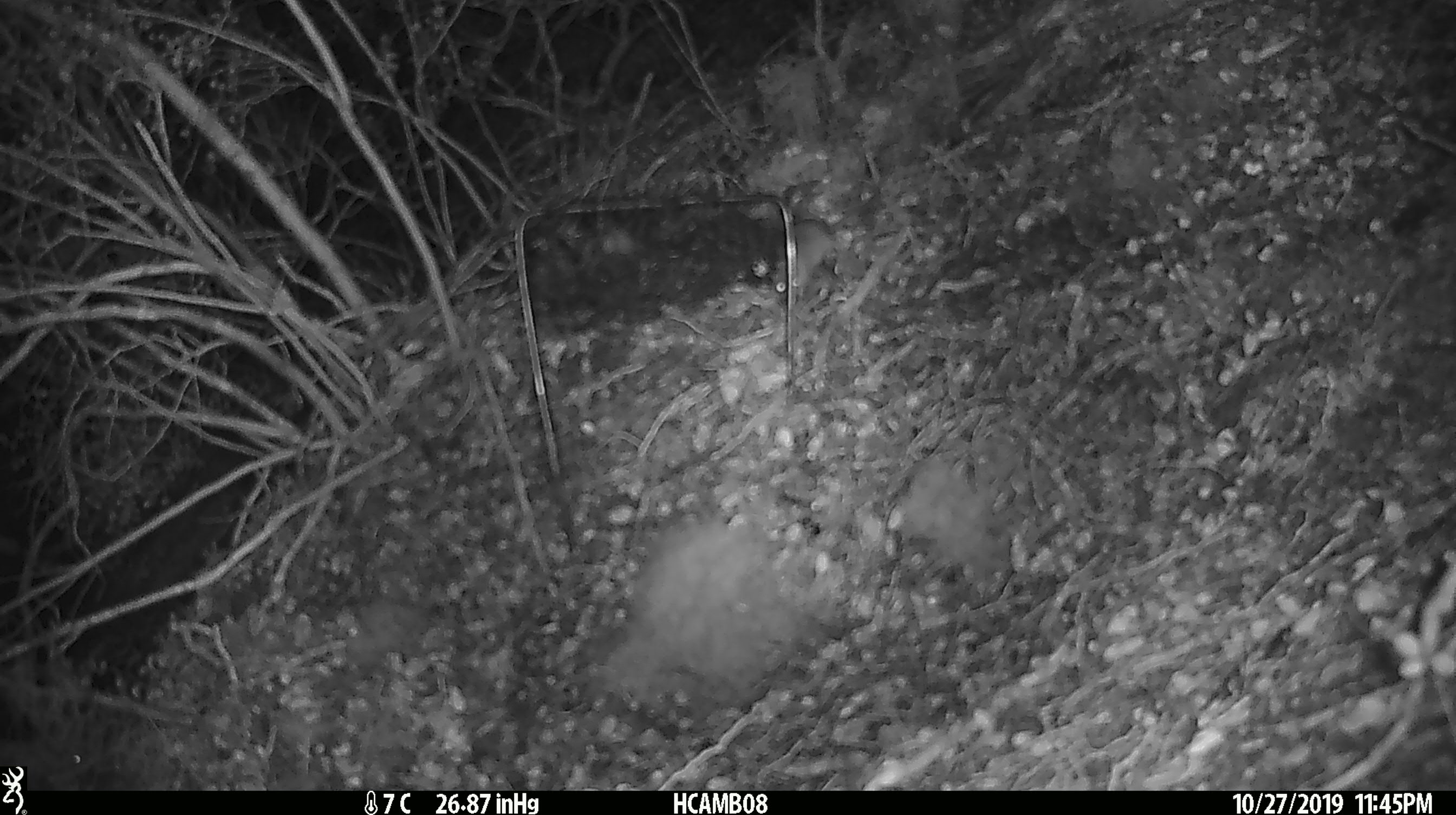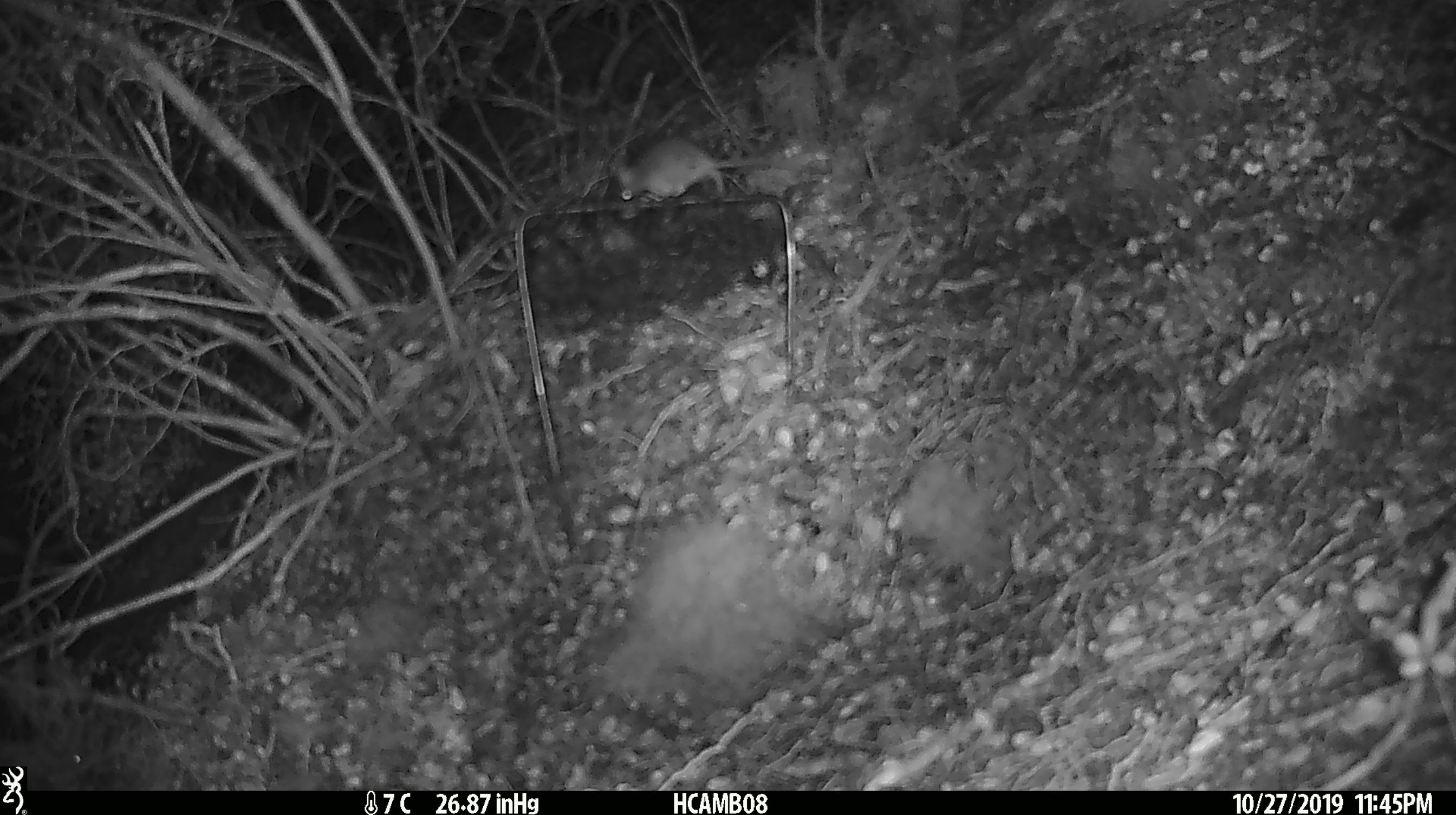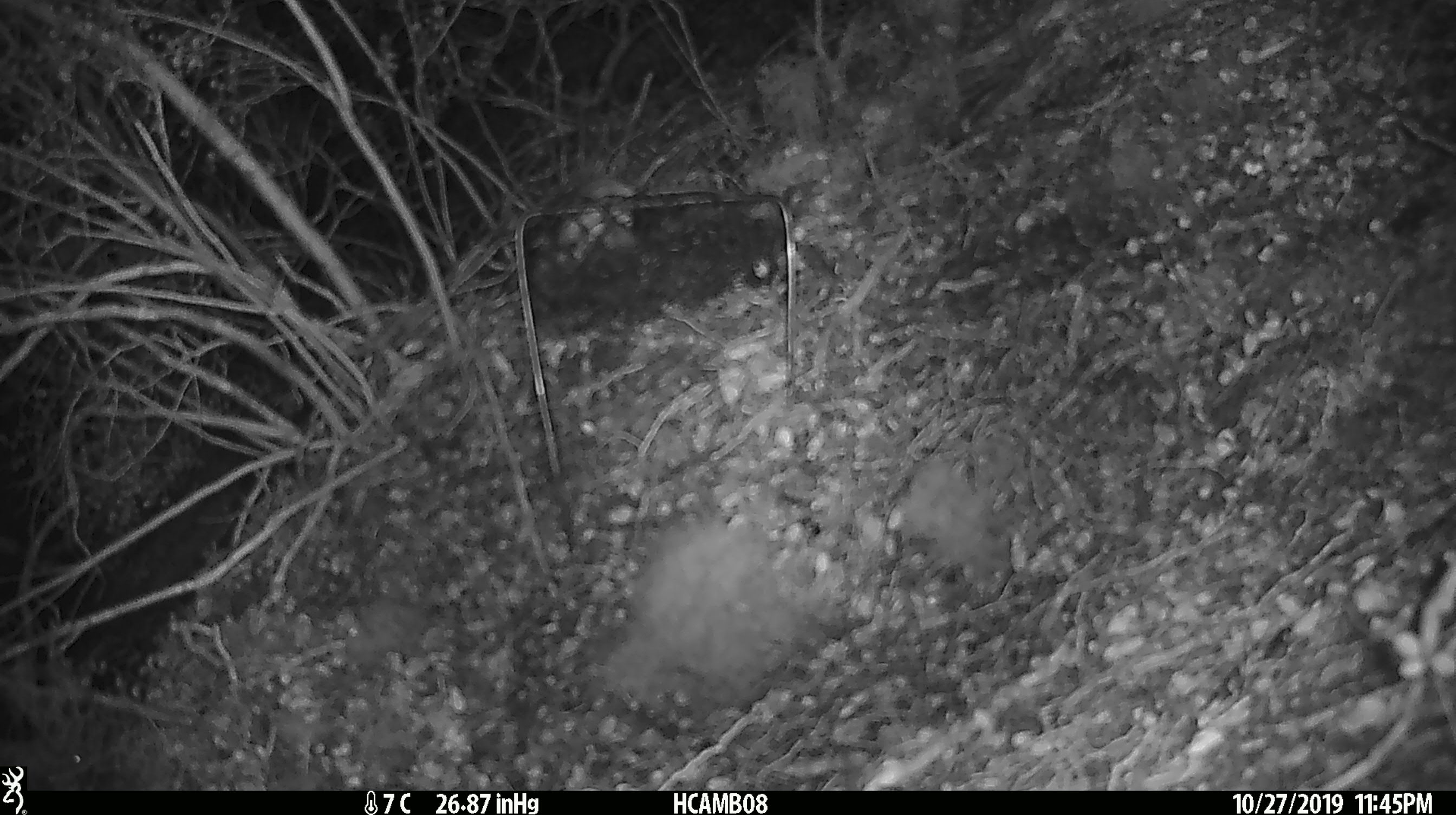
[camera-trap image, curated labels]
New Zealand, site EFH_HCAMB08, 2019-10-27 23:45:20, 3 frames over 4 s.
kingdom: Animalia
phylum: Chordata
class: Mammalia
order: Rodentia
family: Muridae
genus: Mus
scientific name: Mus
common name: mouse